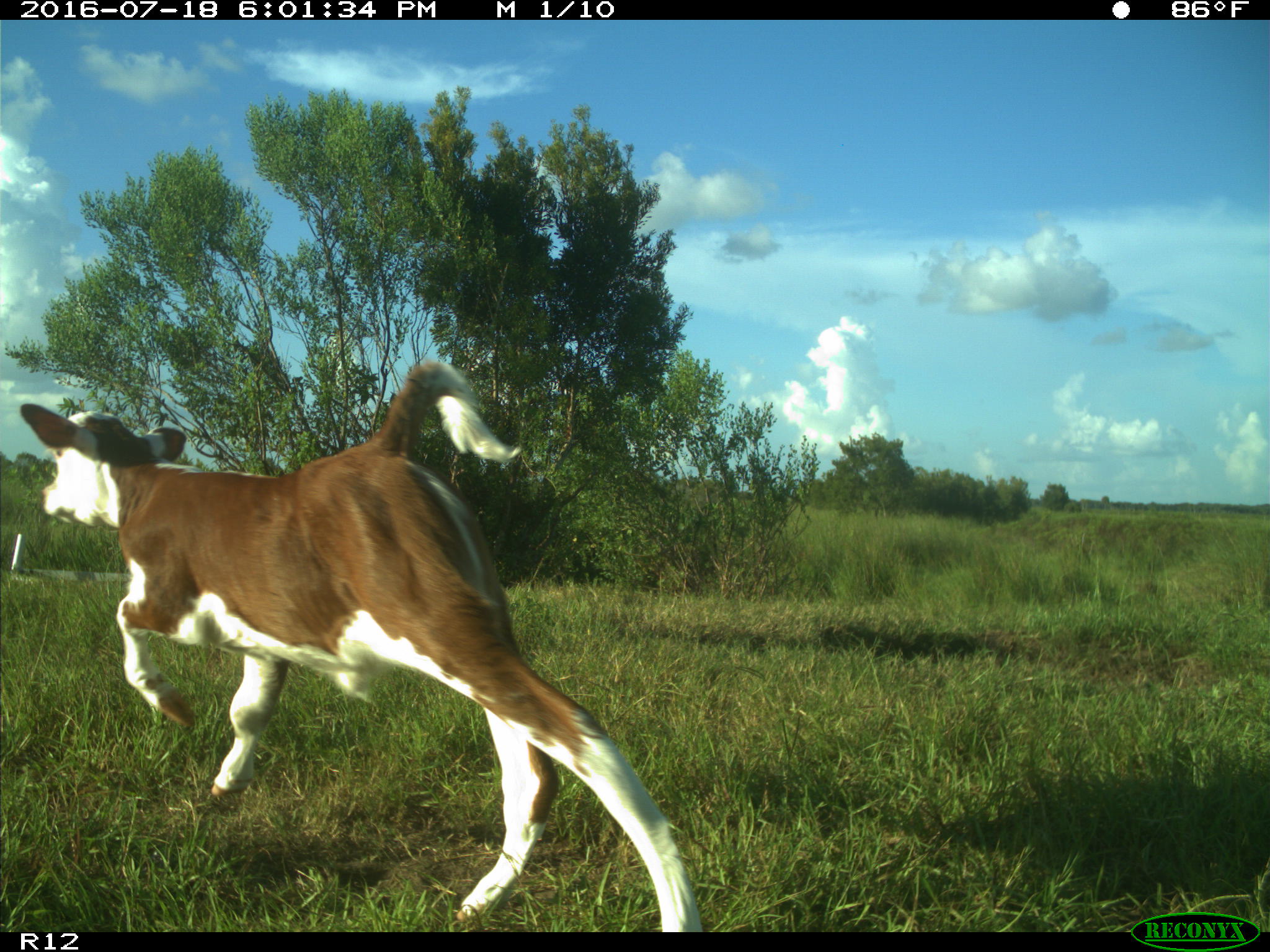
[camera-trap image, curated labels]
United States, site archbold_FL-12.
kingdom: Animalia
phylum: Chordata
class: Mammalia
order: Artiodactyla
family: Bovidae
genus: Bos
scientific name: Bos taurus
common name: domestic cow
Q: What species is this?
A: Bos taurus (domestic cow).